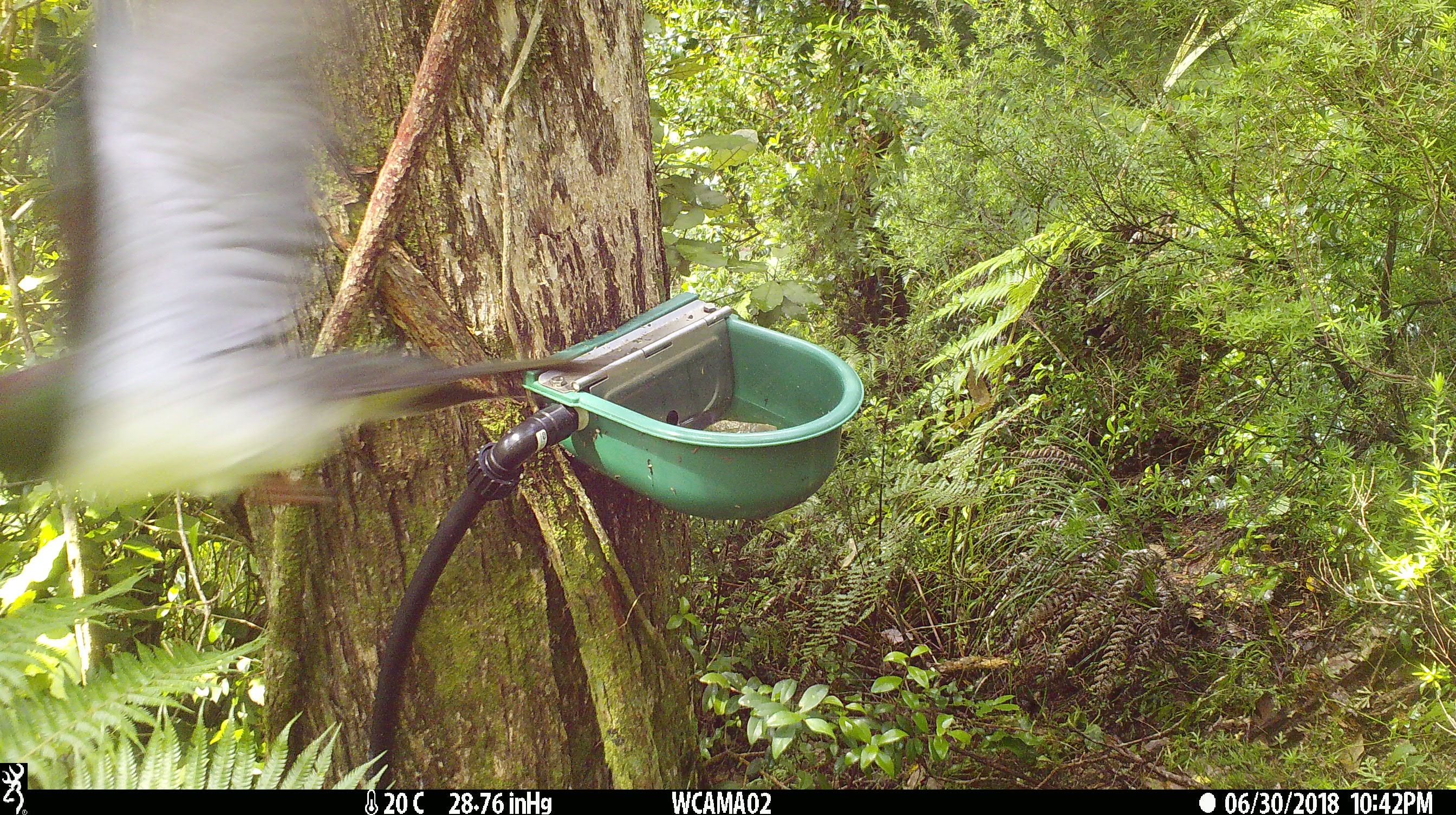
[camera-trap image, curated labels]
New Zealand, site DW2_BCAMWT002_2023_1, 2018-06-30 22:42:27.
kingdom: Animalia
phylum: Chordata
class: Aves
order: Columbiformes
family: Columbidae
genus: Hemiphaga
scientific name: Hemiphaga novaeseelandiae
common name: new zealand pigeon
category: kereru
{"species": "kereru (new zealand pigeon) (Hemiphaga novaeseelandiae)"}